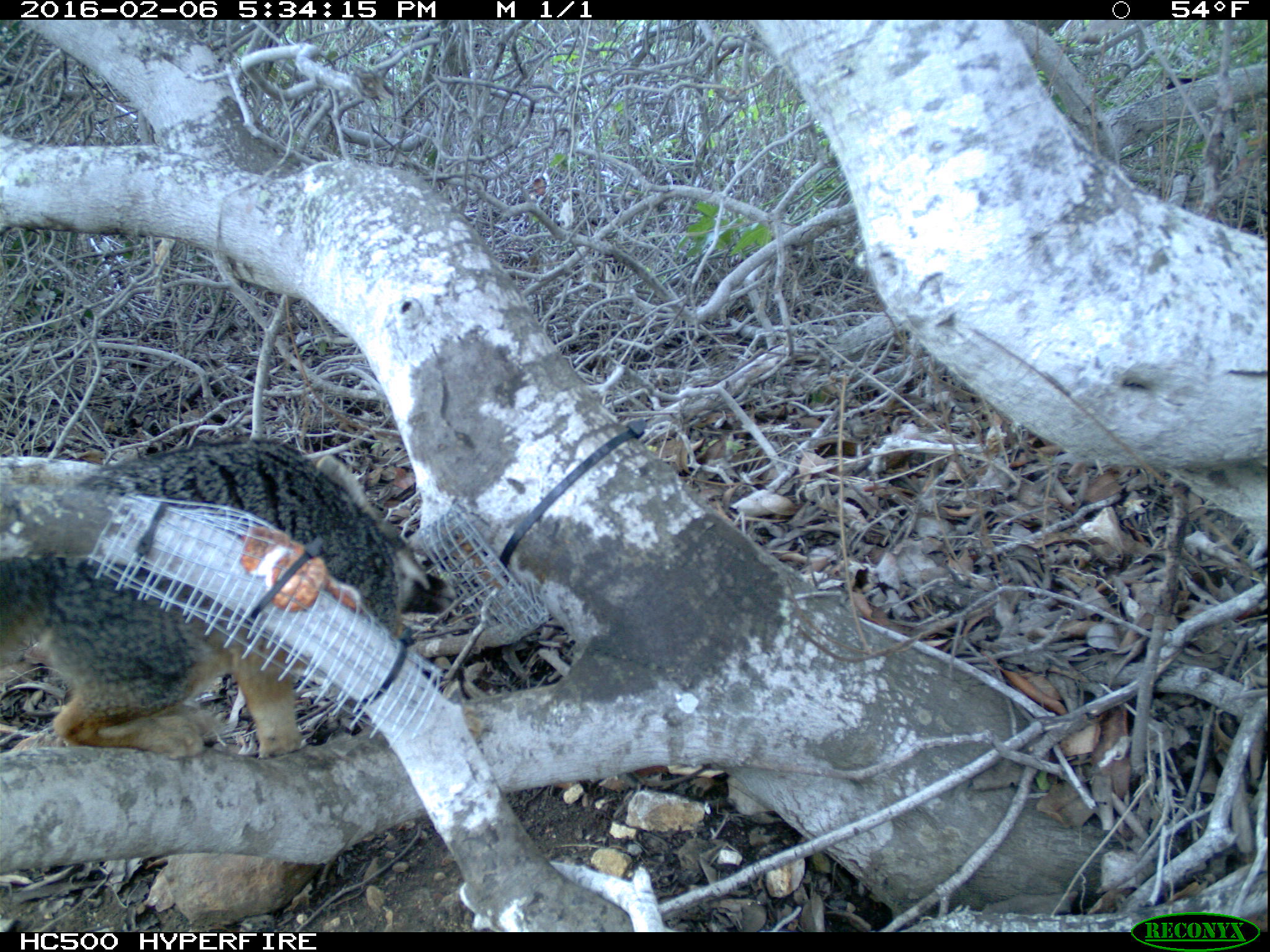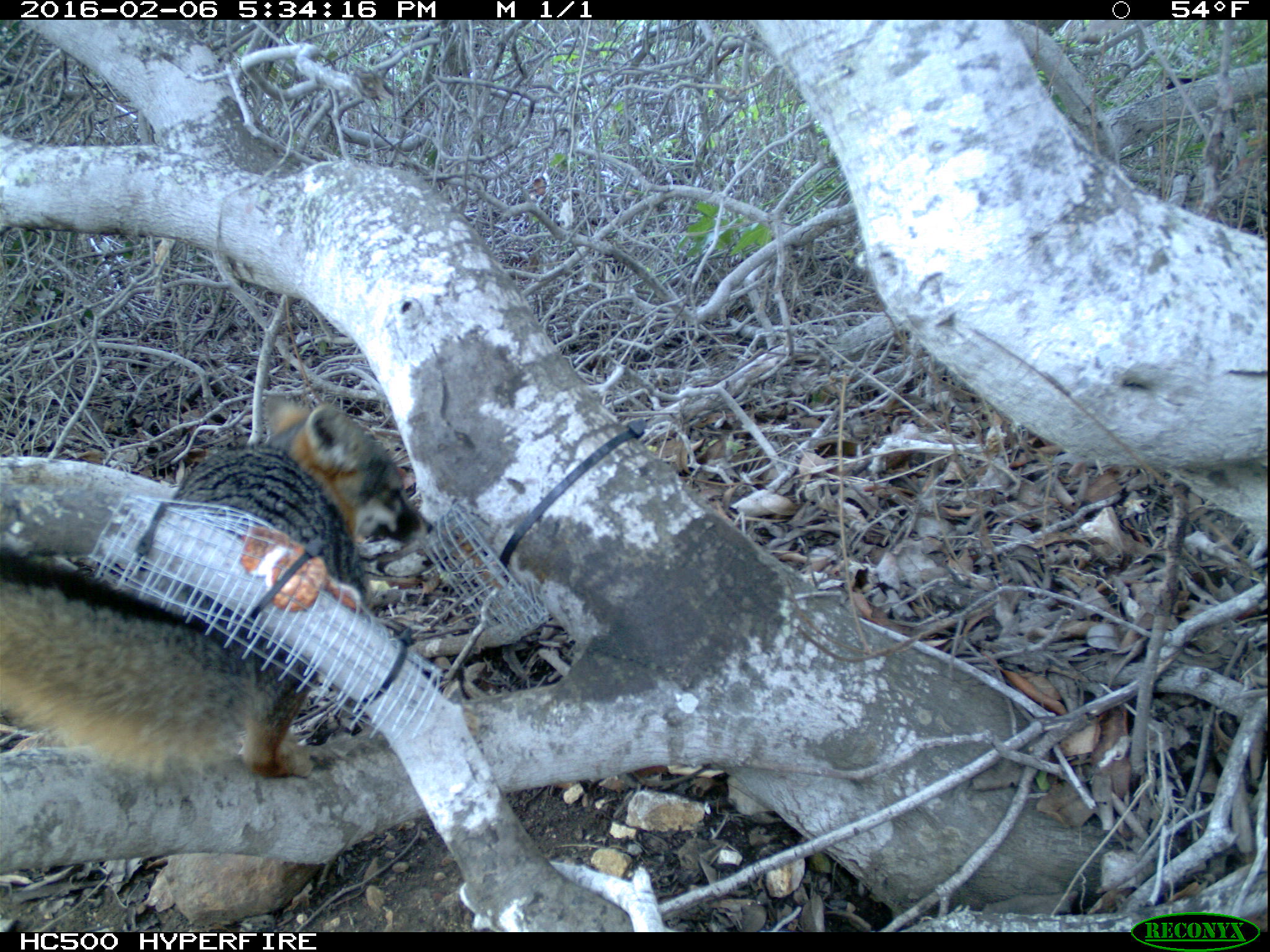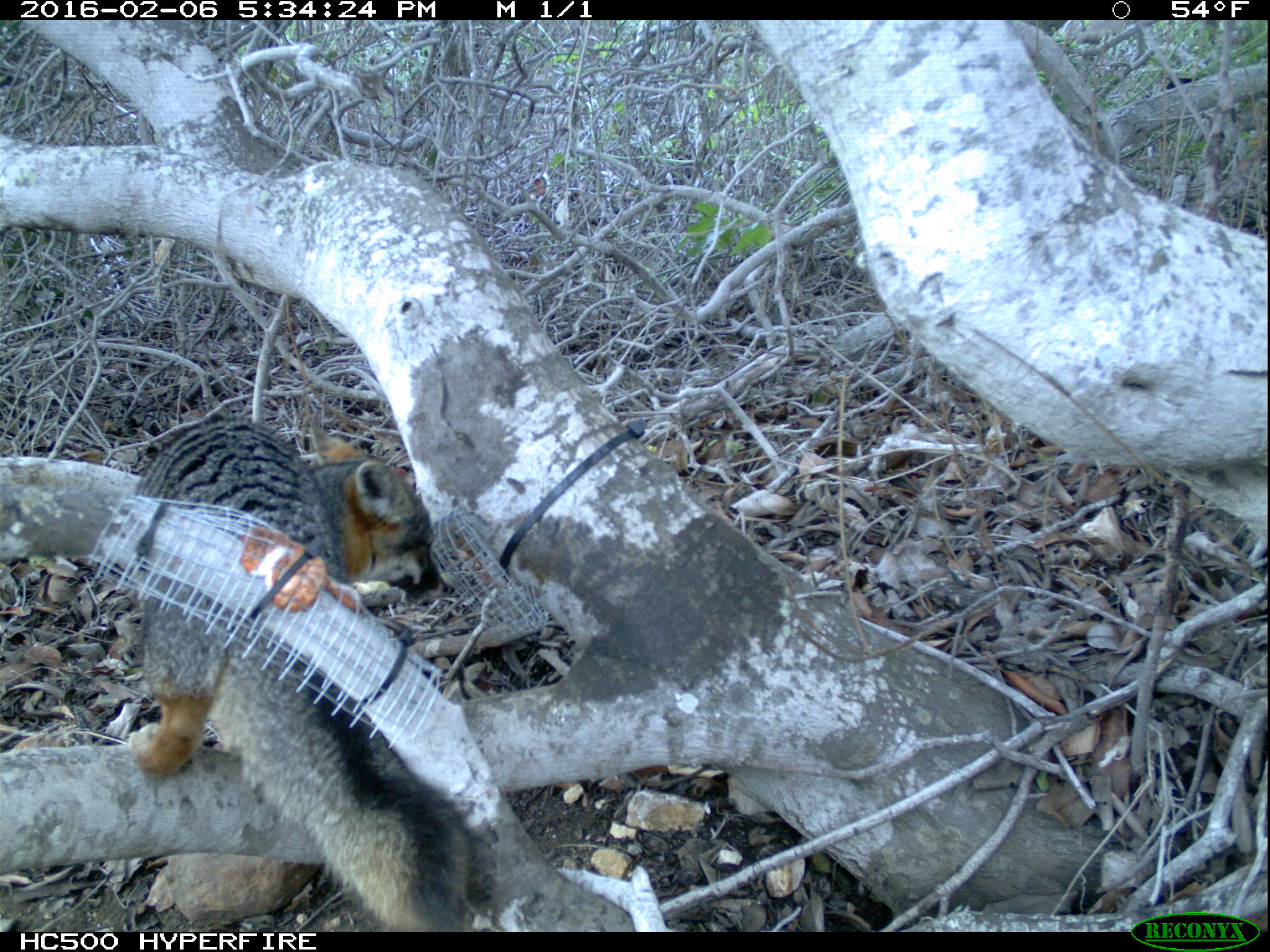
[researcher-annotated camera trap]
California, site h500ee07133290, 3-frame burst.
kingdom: Animalia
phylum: Chordata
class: Mammalia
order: Carnivora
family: Canidae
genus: Urocyon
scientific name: Urocyon littoralis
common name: island fox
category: fox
Fox (island fox) (Urocyon littoralis).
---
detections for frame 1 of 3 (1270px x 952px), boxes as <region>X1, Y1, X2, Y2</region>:
fox: <region>0, 434, 457, 762</region>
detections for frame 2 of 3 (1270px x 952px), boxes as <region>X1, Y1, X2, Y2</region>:
fox: <region>0, 390, 438, 775</region>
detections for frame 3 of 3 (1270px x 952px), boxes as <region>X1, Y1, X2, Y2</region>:
fox: <region>125, 415, 485, 930</region>